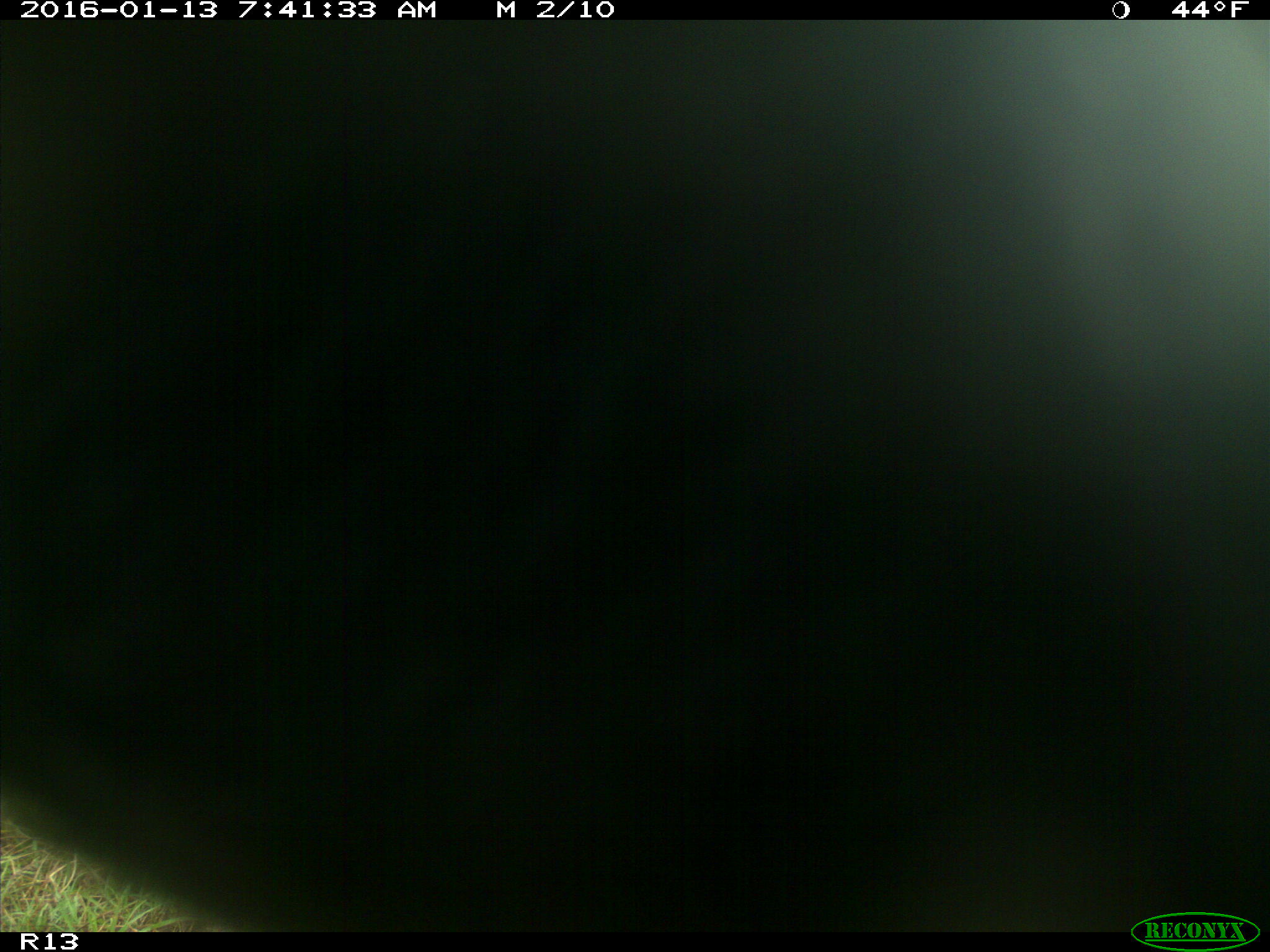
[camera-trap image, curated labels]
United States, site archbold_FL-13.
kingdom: Animalia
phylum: Chordata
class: Mammalia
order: Artiodactyla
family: Bovidae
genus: Bos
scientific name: Bos taurus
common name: domestic cow